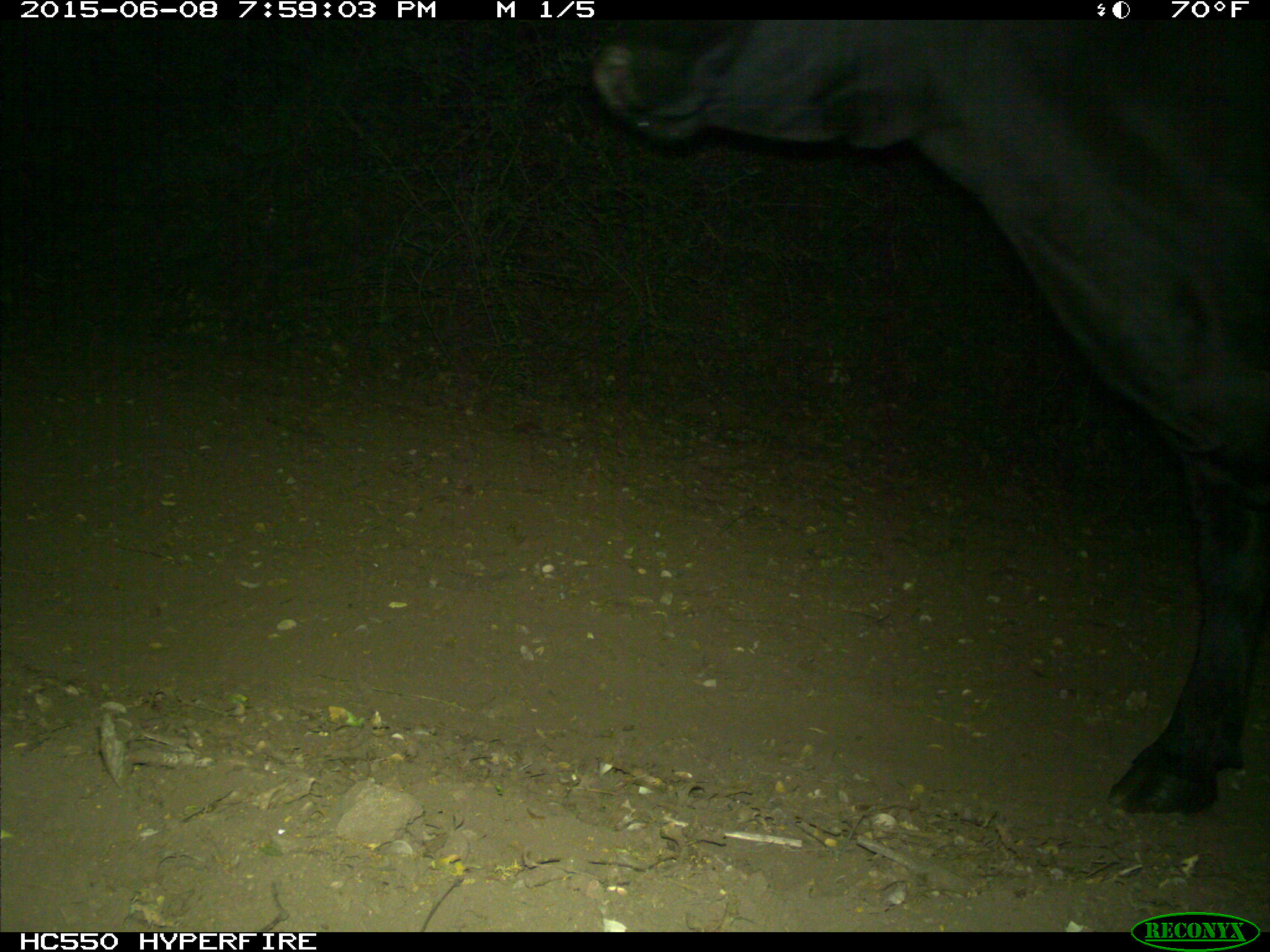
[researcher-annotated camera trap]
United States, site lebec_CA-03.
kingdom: Animalia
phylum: Chordata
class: Mammalia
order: Artiodactyla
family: Bovidae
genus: Bos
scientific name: Bos taurus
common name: domestic cow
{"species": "Bos taurus (domestic cow)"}